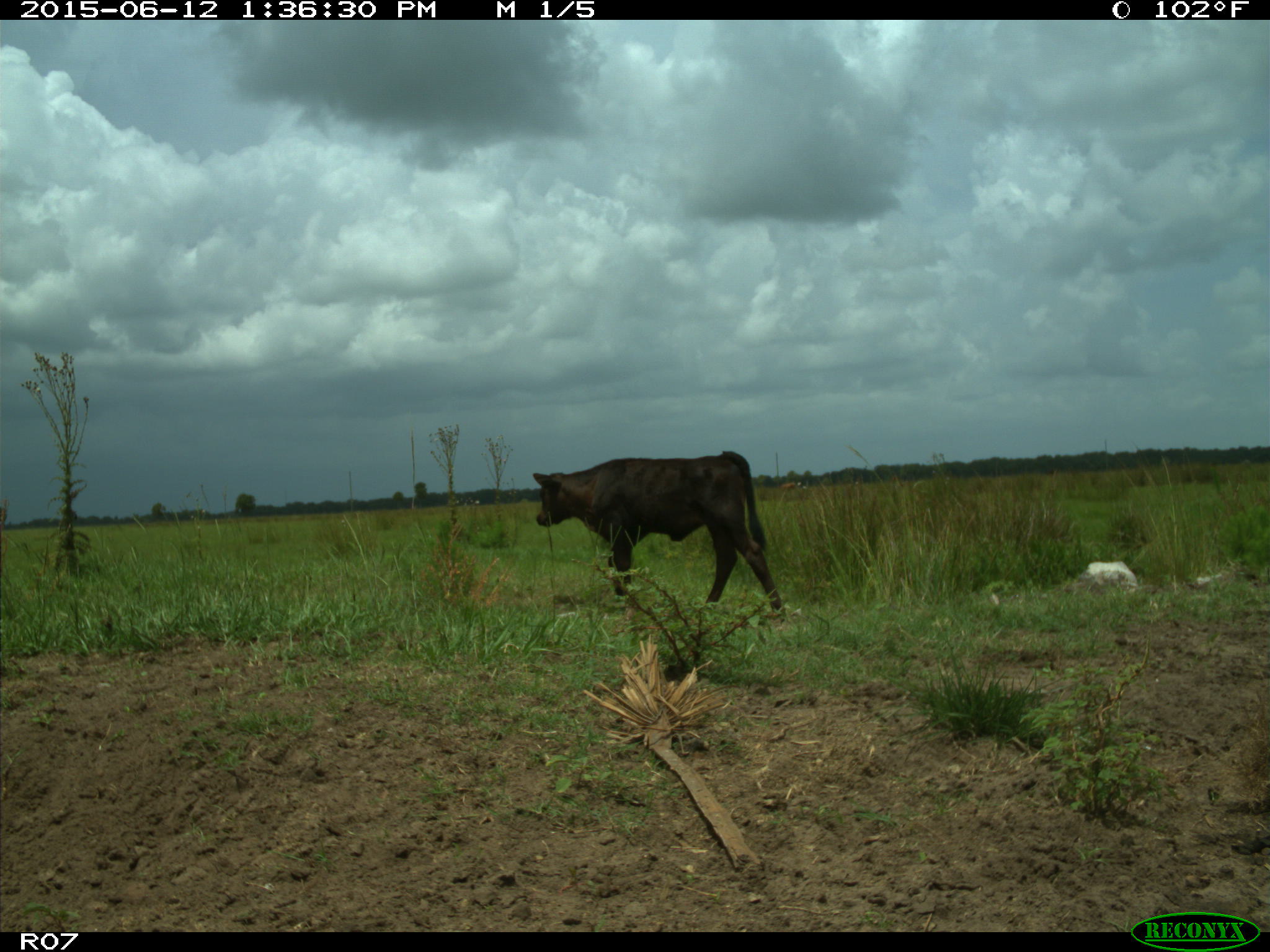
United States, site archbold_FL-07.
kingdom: Animalia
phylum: Chordata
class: Mammalia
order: Artiodactyla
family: Bovidae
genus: Bos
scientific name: Bos taurus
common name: domestic cow